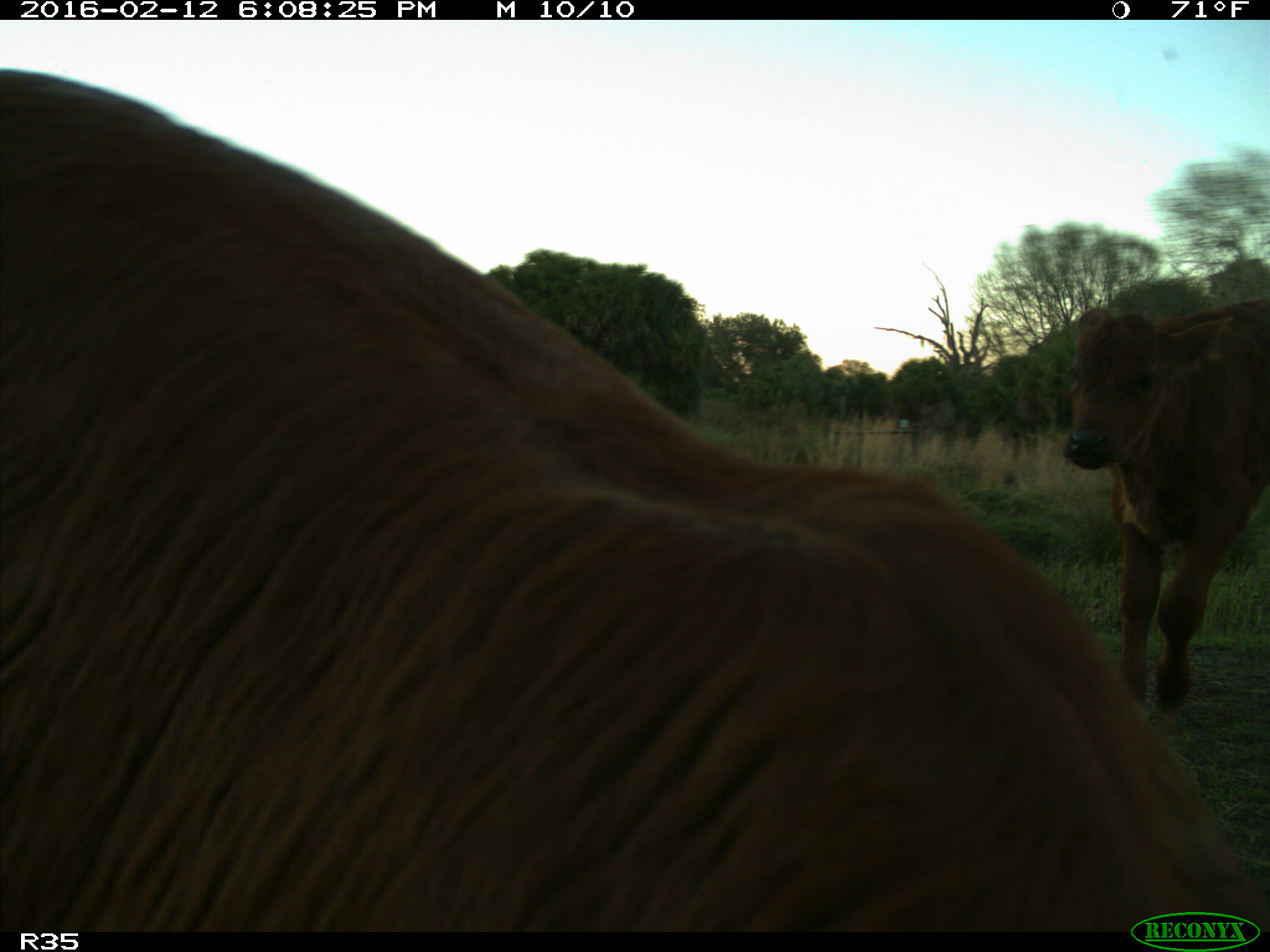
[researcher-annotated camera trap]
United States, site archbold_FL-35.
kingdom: Animalia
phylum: Chordata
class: Mammalia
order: Artiodactyla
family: Bovidae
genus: Bos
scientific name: Bos taurus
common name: domestic cow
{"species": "Bos taurus (domestic cow)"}